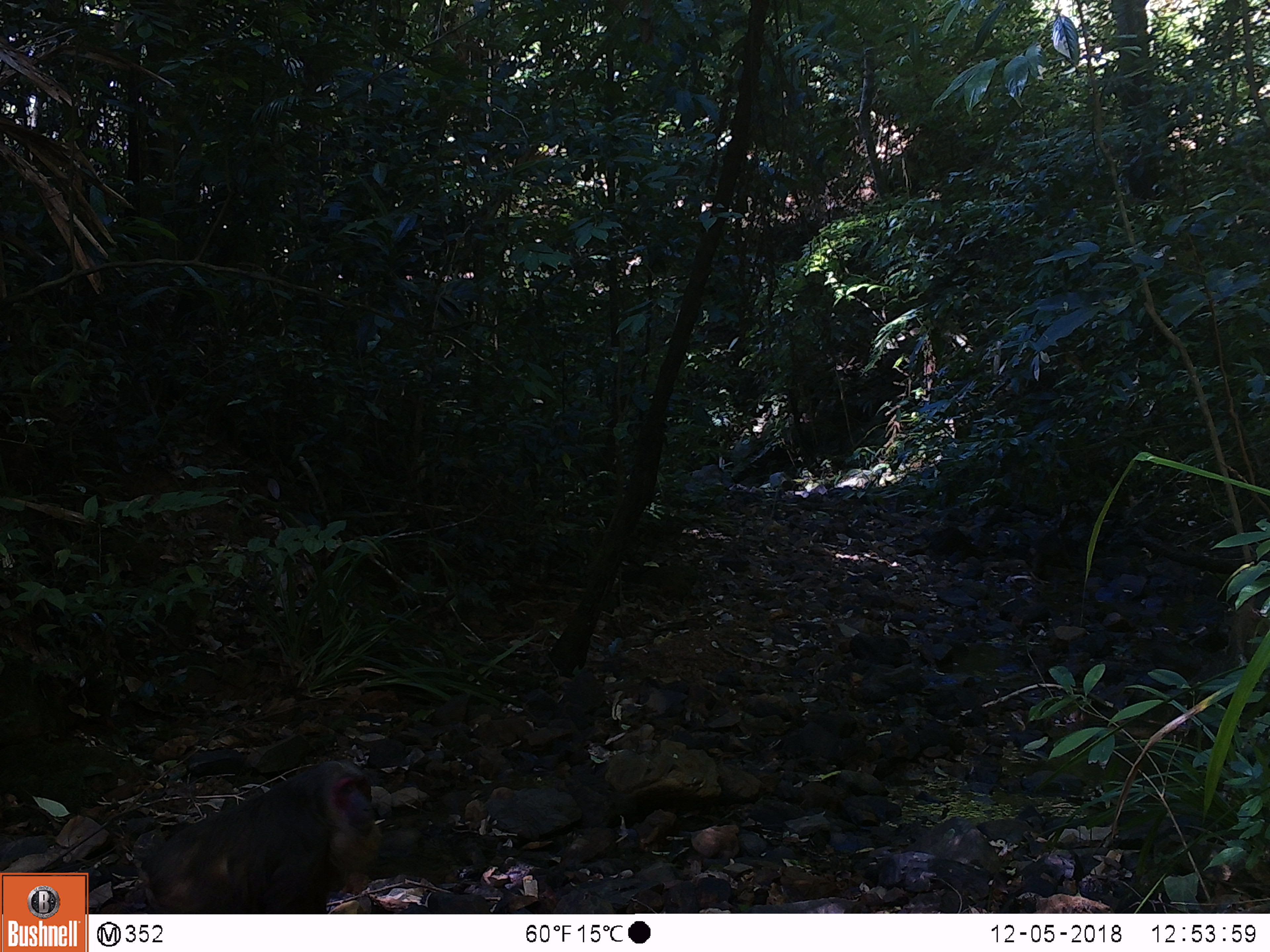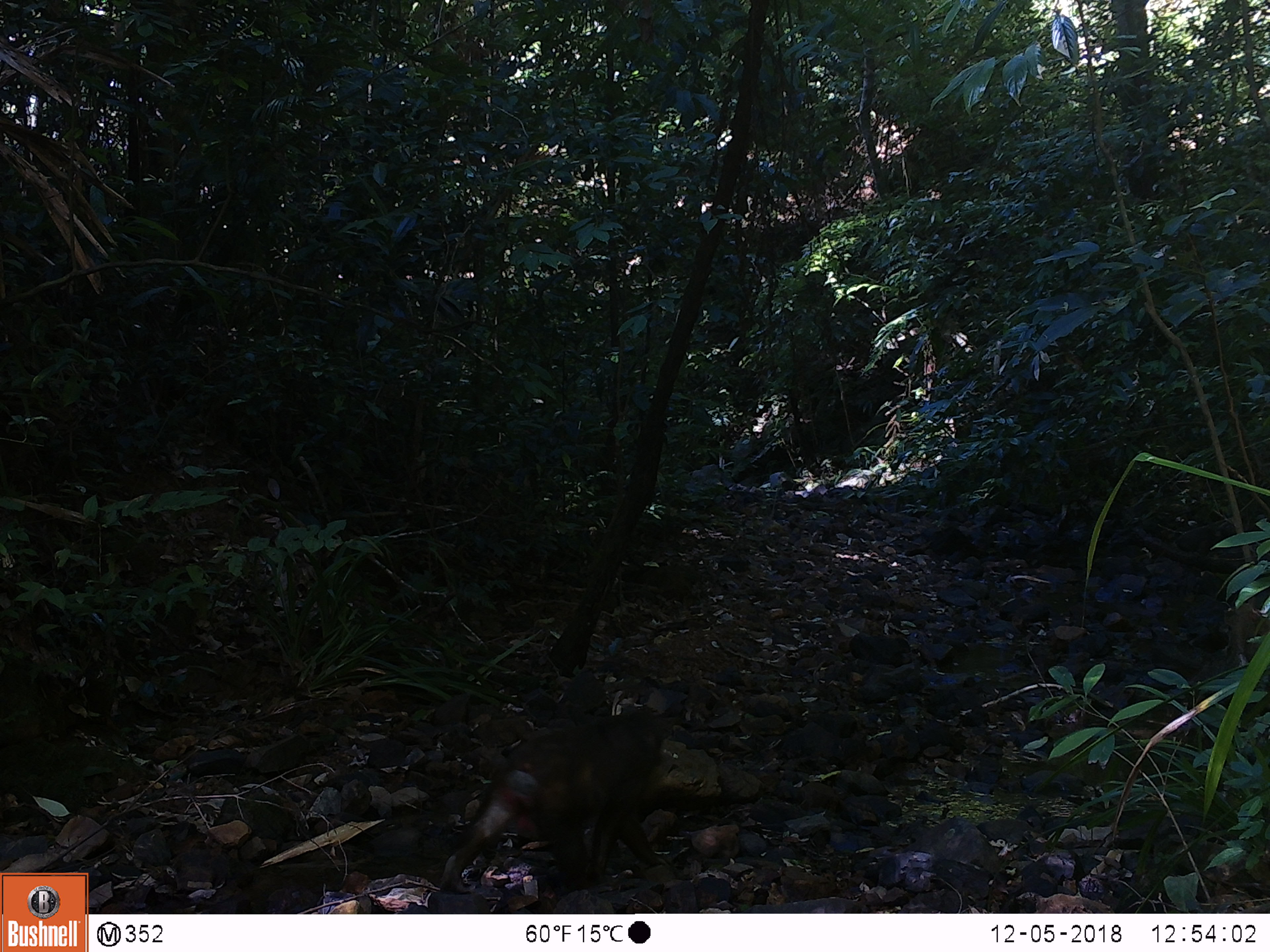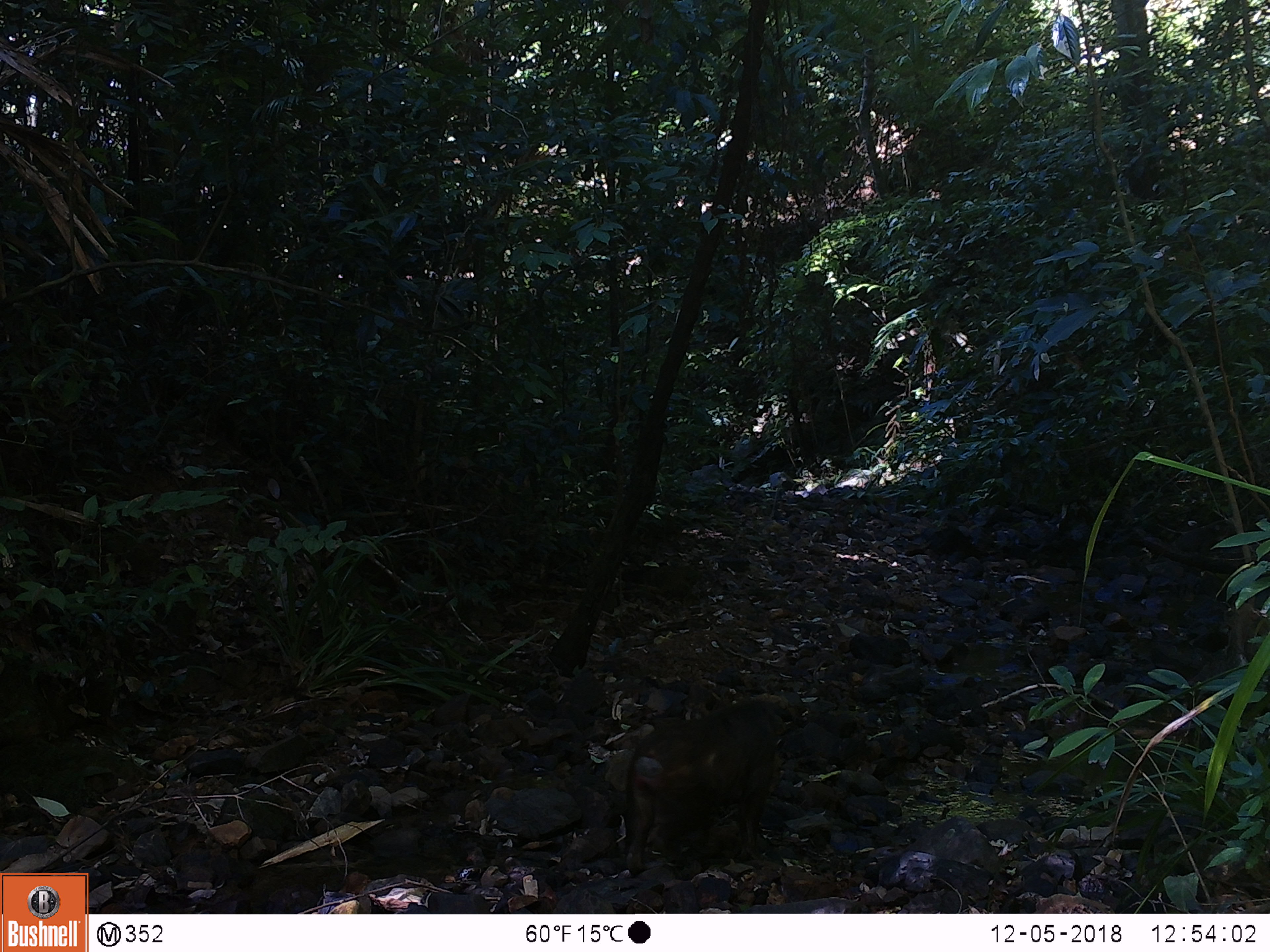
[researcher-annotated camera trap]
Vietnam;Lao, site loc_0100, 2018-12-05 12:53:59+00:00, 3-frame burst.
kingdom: Animalia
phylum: Chordata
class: Mammalia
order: Primates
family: Cercopithecidae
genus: Macaca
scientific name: Macaca arctoides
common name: stump-tailed macaque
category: stump tailed macaque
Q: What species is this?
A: Stump tailed macaque (stump-tailed macaque) (Macaca arctoides).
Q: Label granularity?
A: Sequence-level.